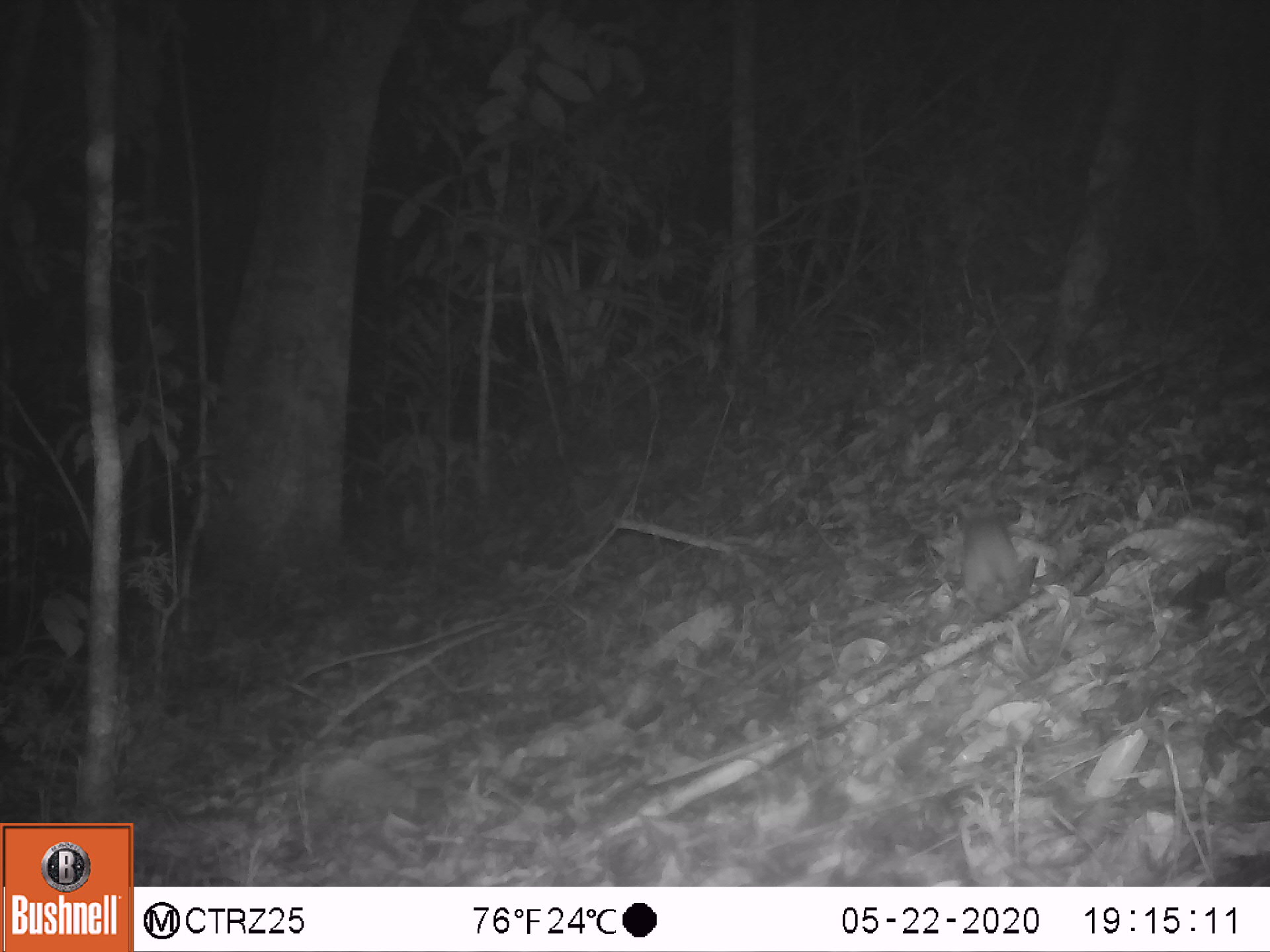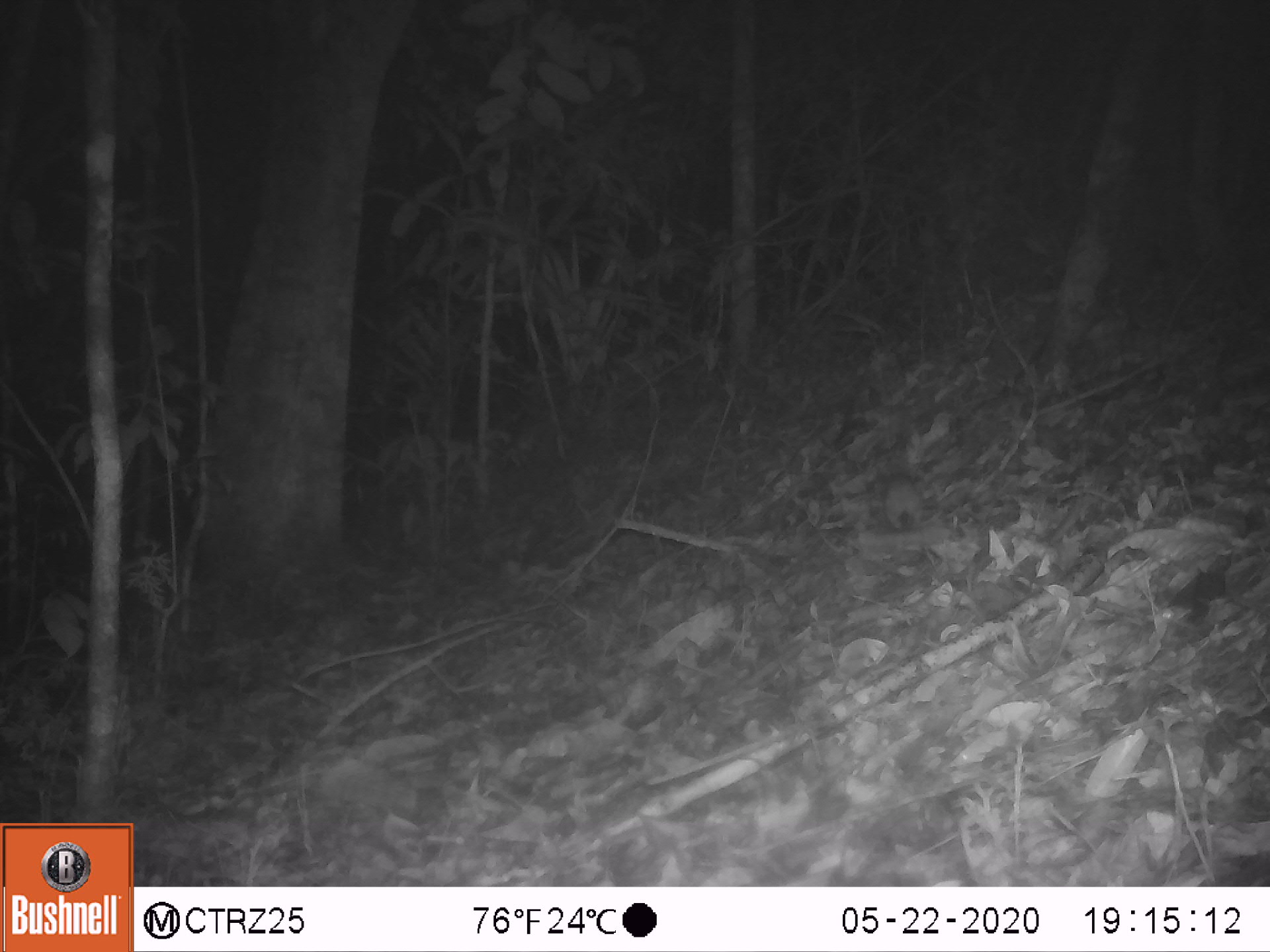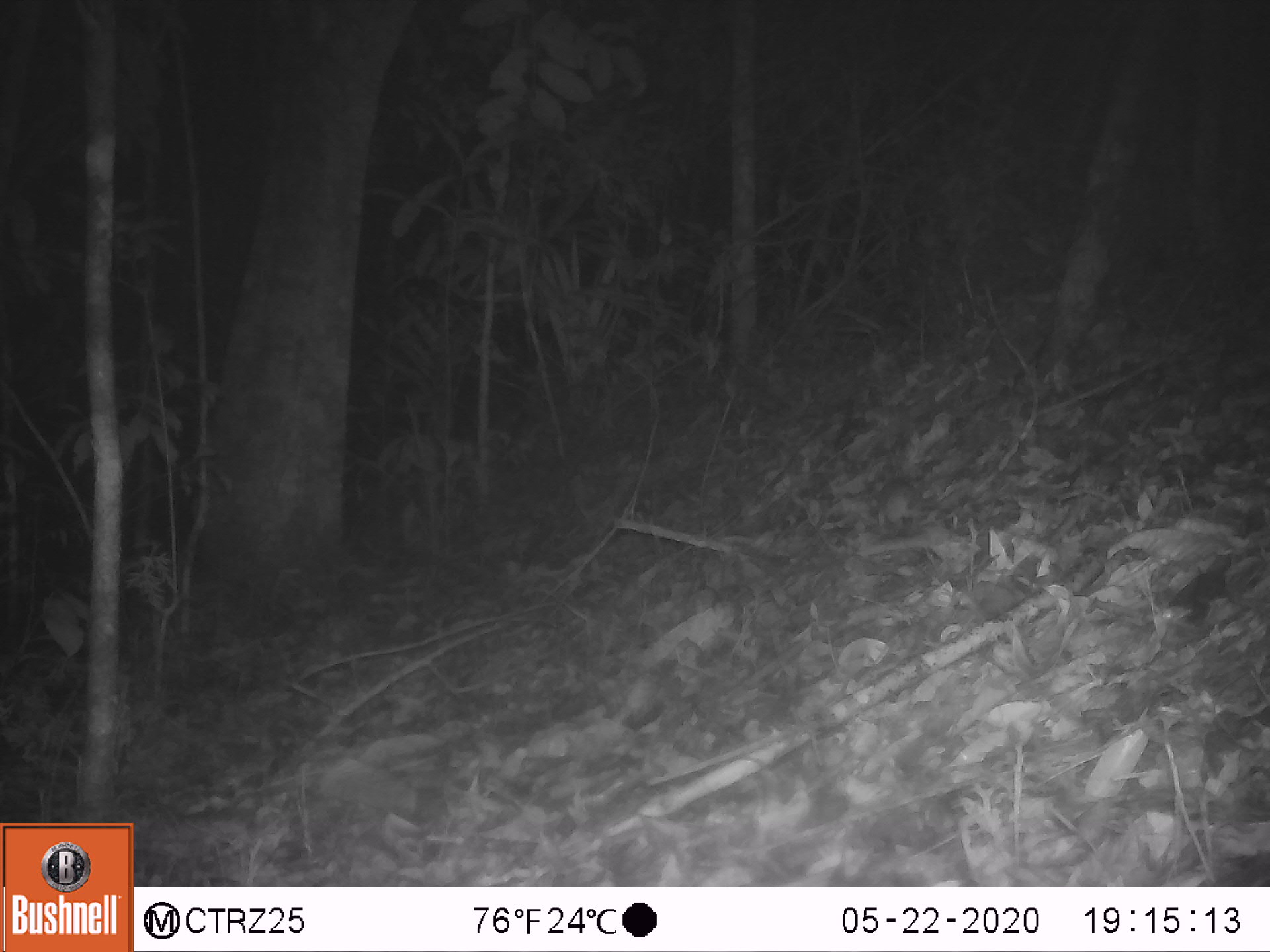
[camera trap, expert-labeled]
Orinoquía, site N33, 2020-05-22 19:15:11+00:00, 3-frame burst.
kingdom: Animalia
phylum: Chordata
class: Mammalia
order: Rodentia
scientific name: Rodentia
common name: rodent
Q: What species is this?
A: Rodent (Rodentia).